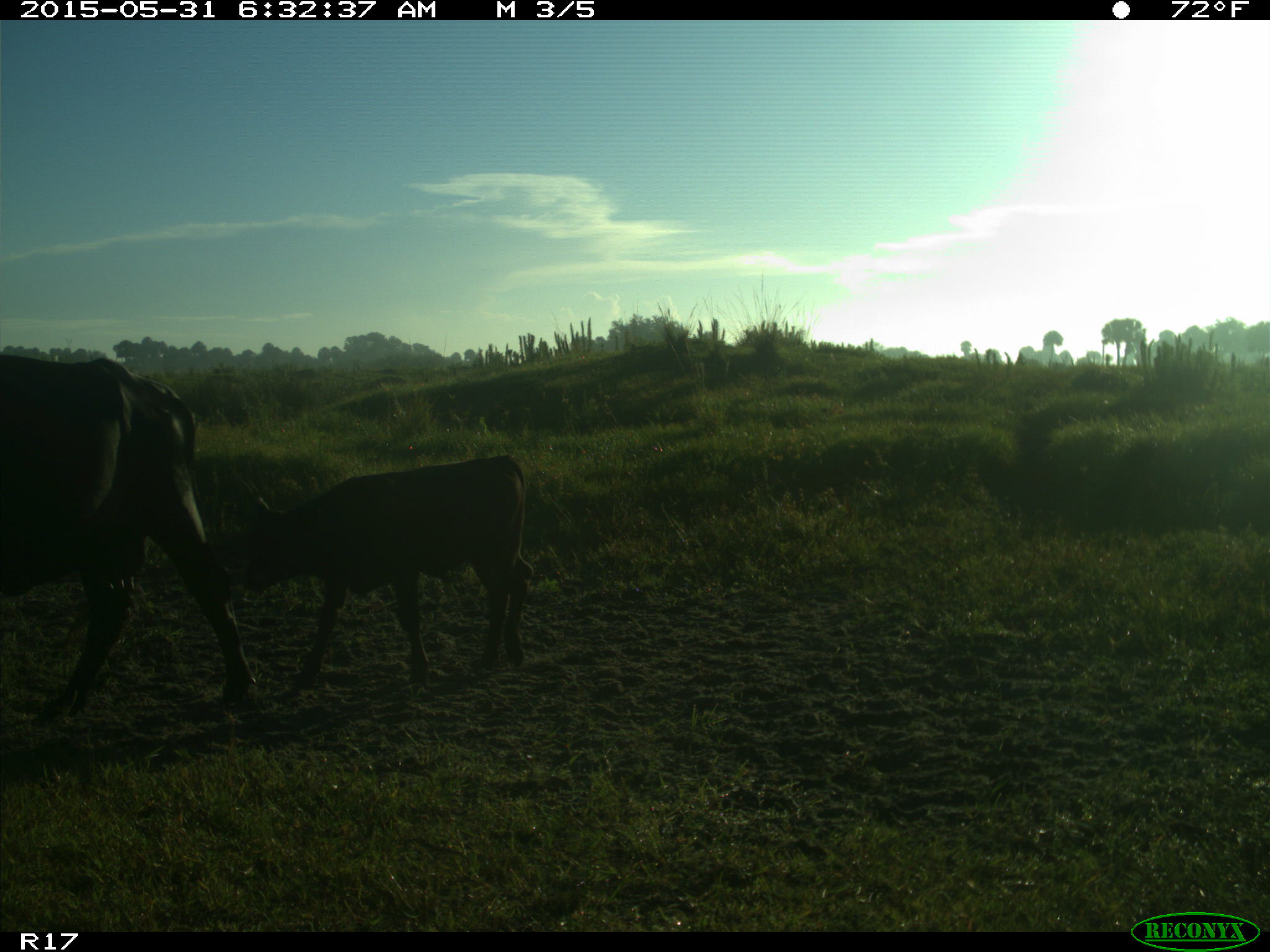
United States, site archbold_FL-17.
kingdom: Animalia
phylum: Chordata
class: Mammalia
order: Artiodactyla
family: Bovidae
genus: Bos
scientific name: Bos taurus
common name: domestic cow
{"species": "Bos taurus (domestic cow)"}